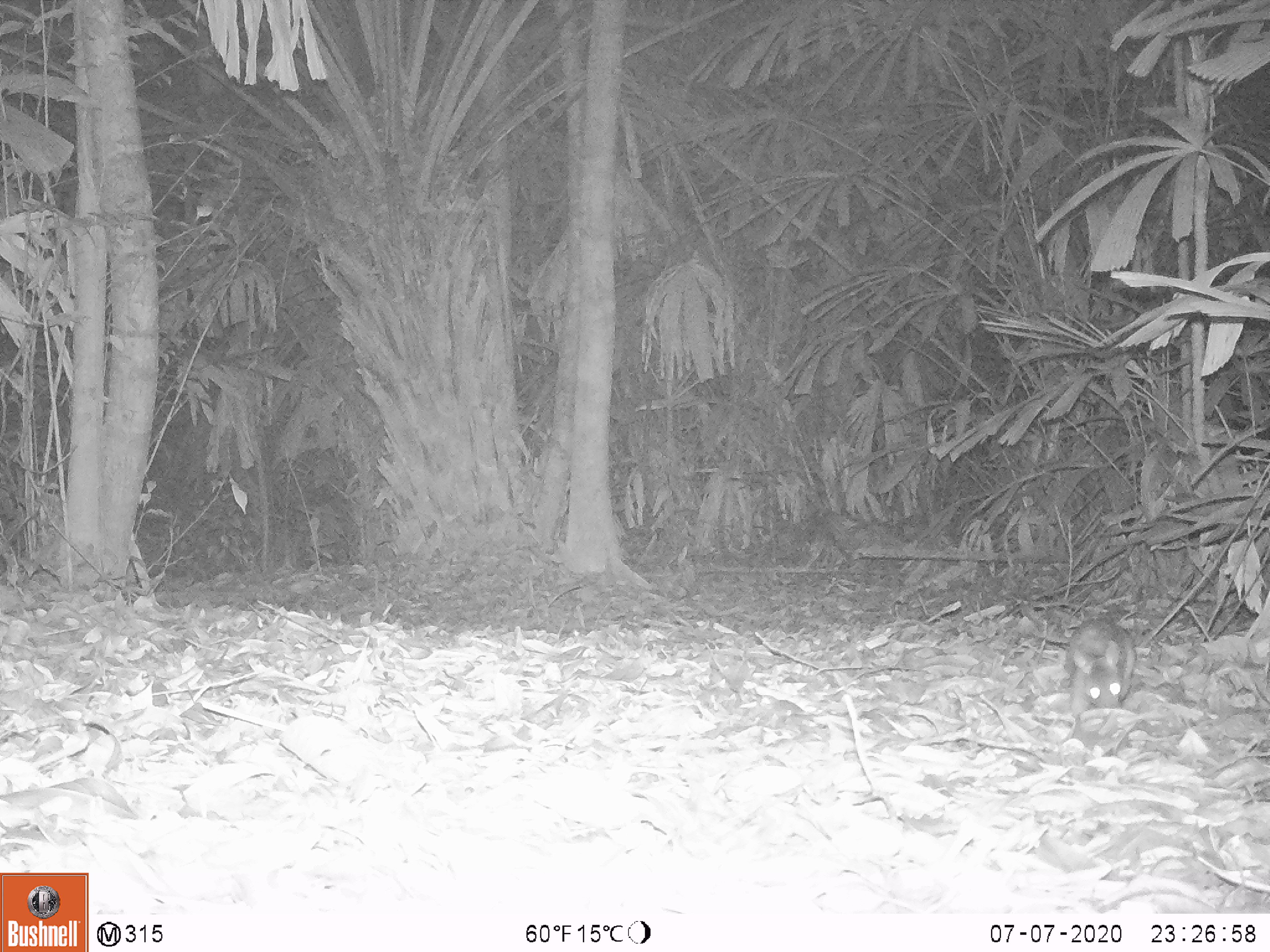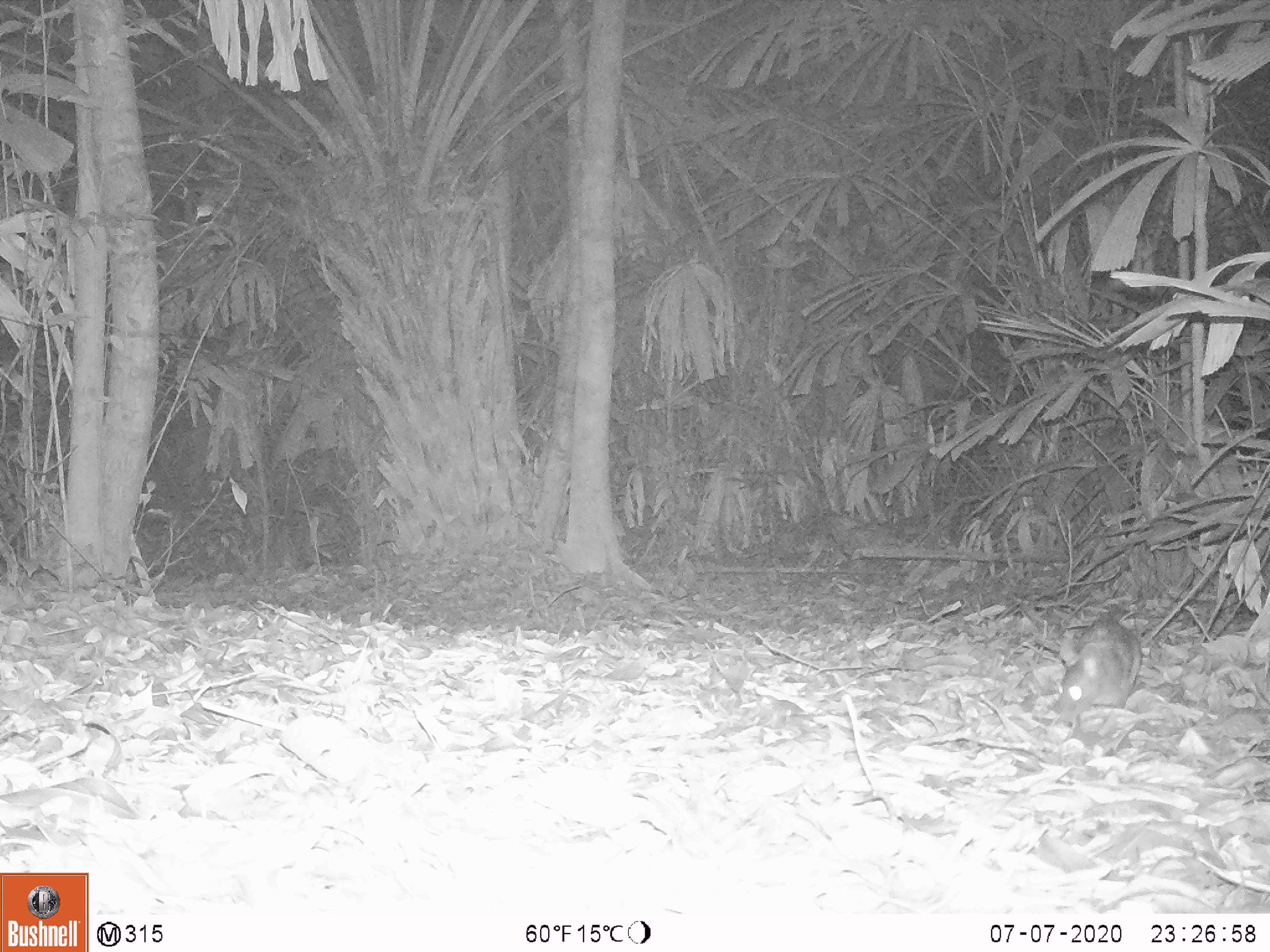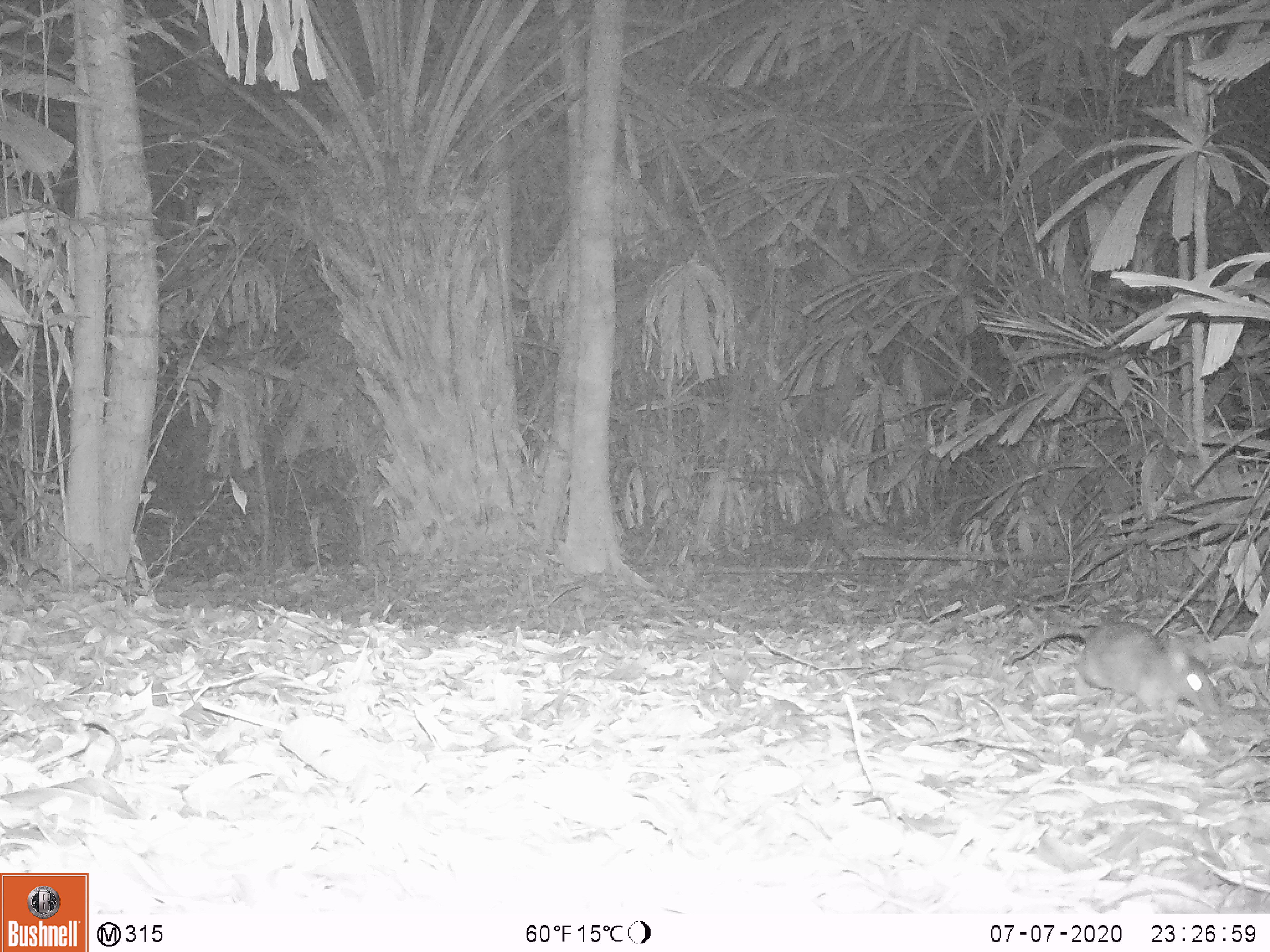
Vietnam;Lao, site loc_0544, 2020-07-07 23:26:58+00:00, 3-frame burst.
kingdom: Animalia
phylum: Chordata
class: Mammalia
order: Rodentia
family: Muridae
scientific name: Muridae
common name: old-world mice and rats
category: unidentified murid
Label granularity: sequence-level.